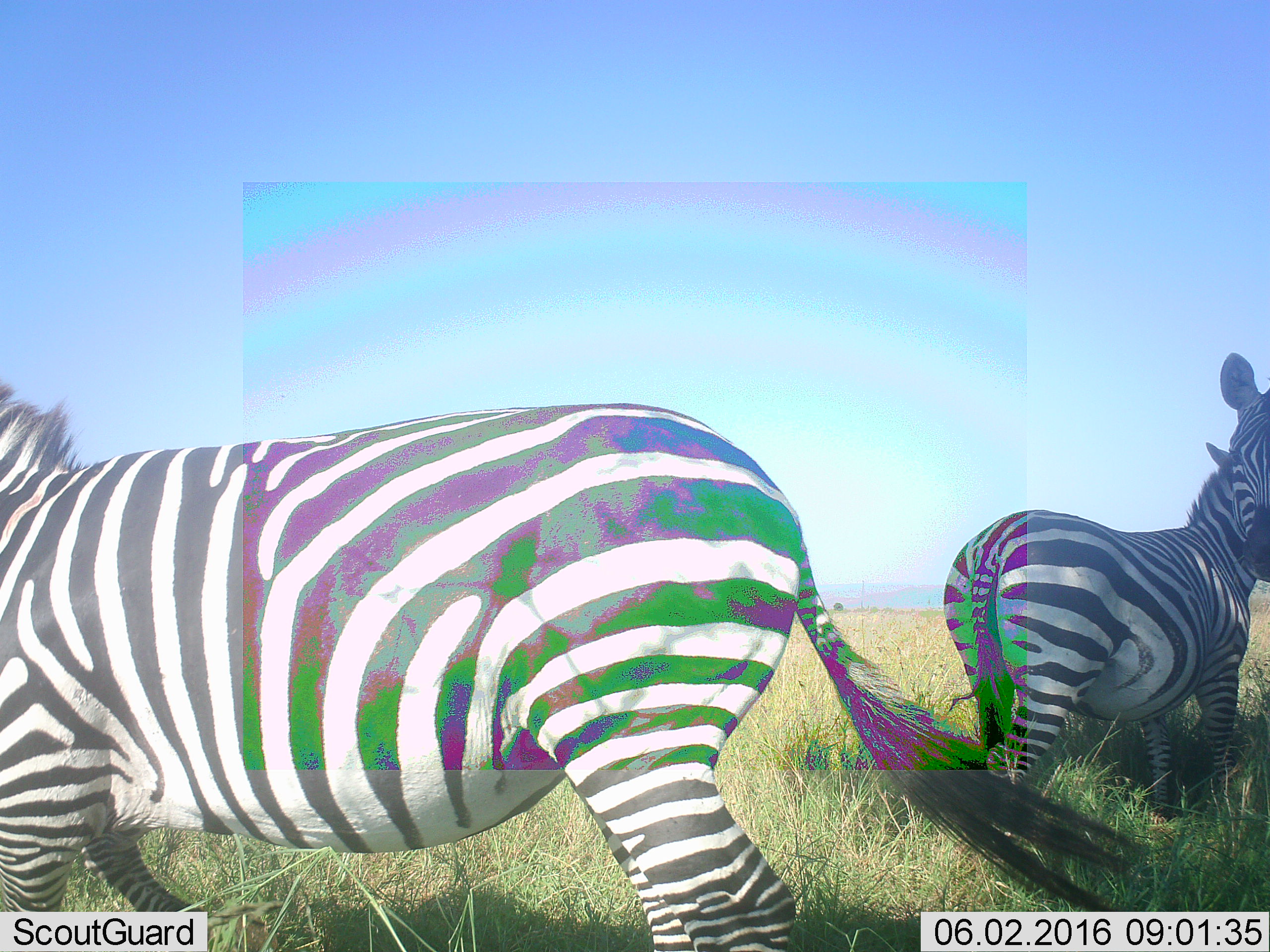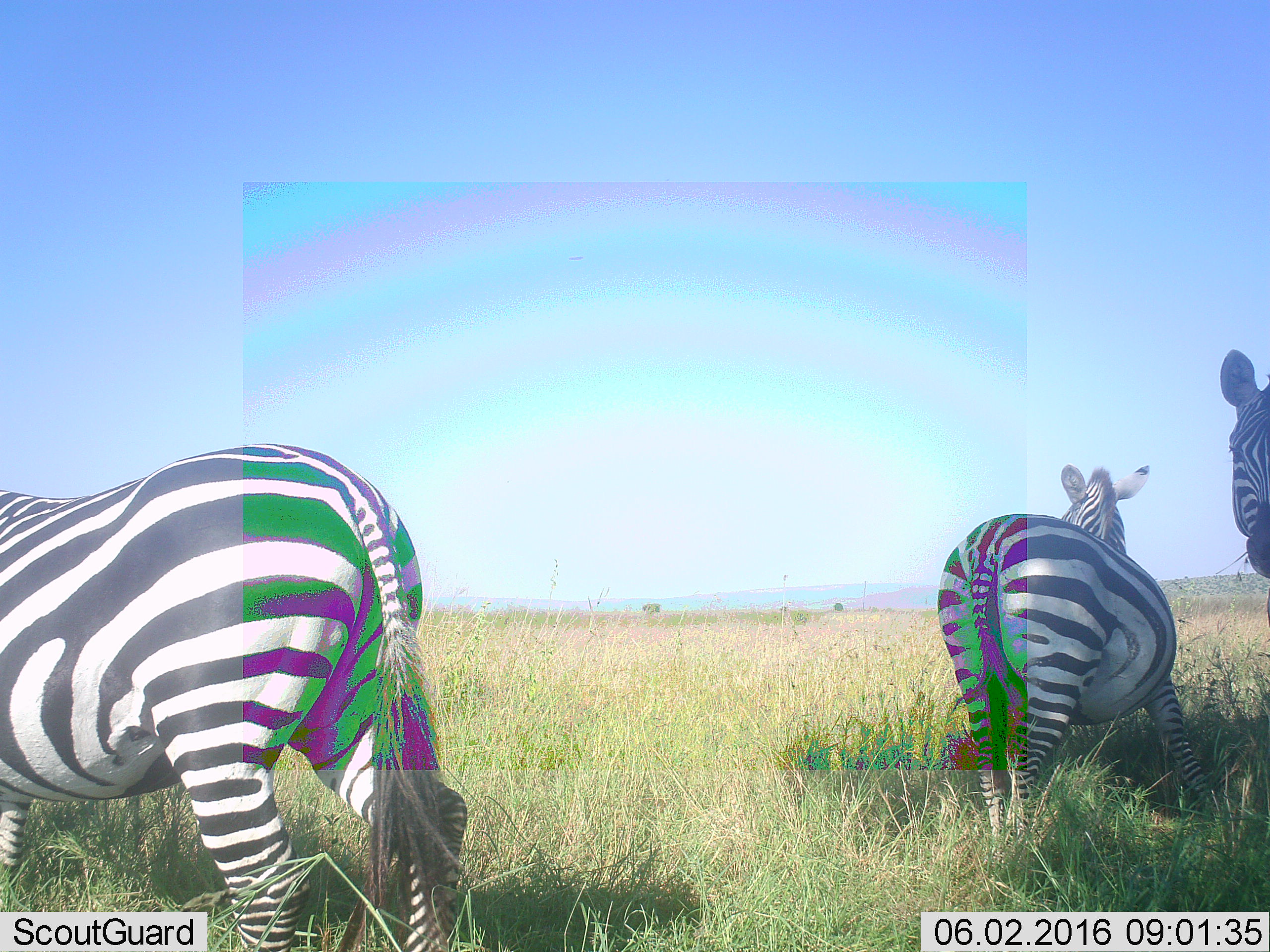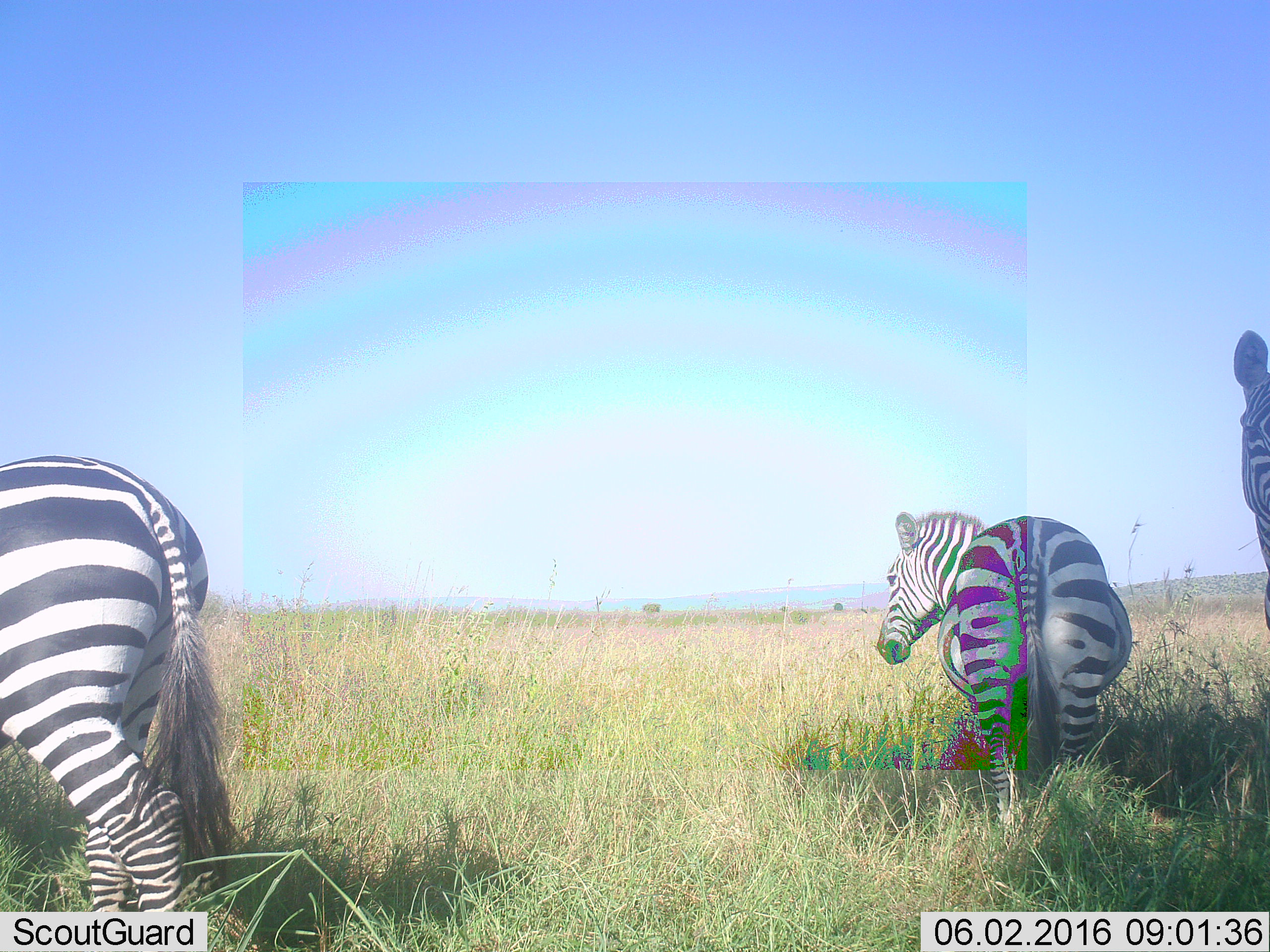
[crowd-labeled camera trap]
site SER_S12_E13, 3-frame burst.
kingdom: Animalia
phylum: Chordata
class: Mammalia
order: Perissodactyla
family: Equidae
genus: Equus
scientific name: Equus quagga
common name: plains zebra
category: zebraplains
Zebraplains (plains zebra) (Equus quagga), count 3. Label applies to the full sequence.